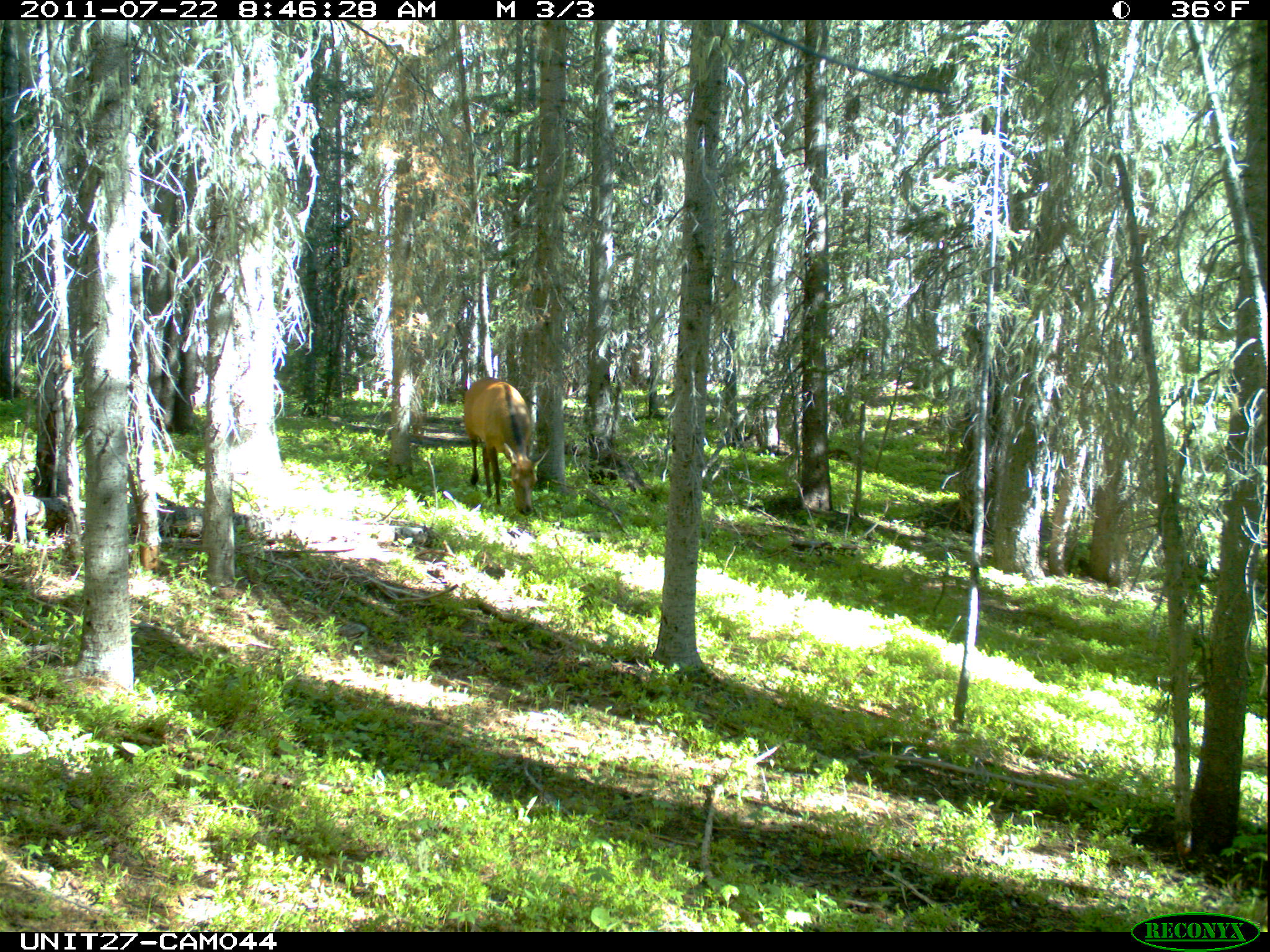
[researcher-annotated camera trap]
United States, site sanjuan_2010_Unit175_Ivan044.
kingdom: Animalia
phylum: Chordata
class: Mammalia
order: Artiodactyla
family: Cervidae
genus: Cervus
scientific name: Cervus elaphus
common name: red deer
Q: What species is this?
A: Cervus elaphus (red deer).